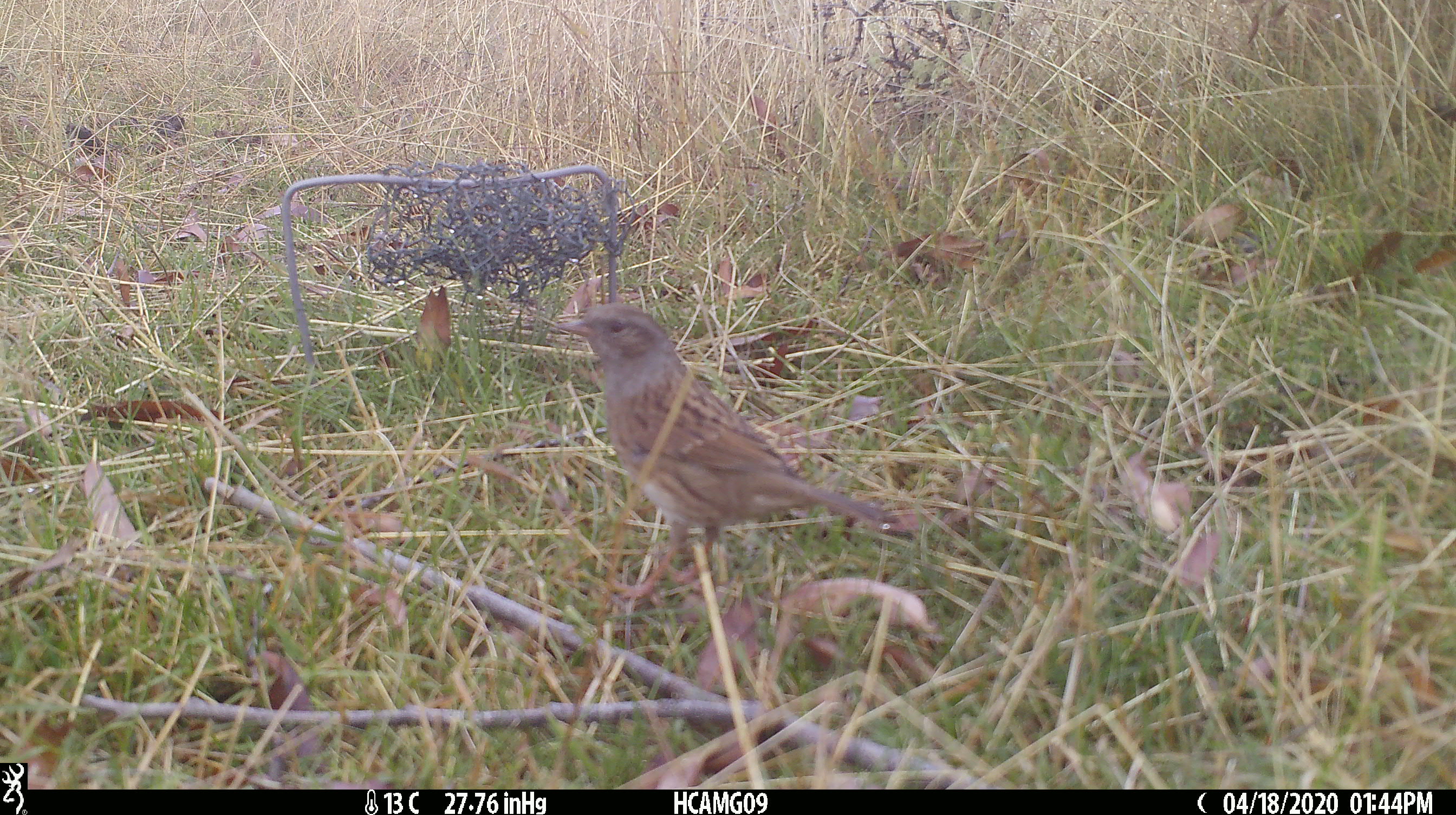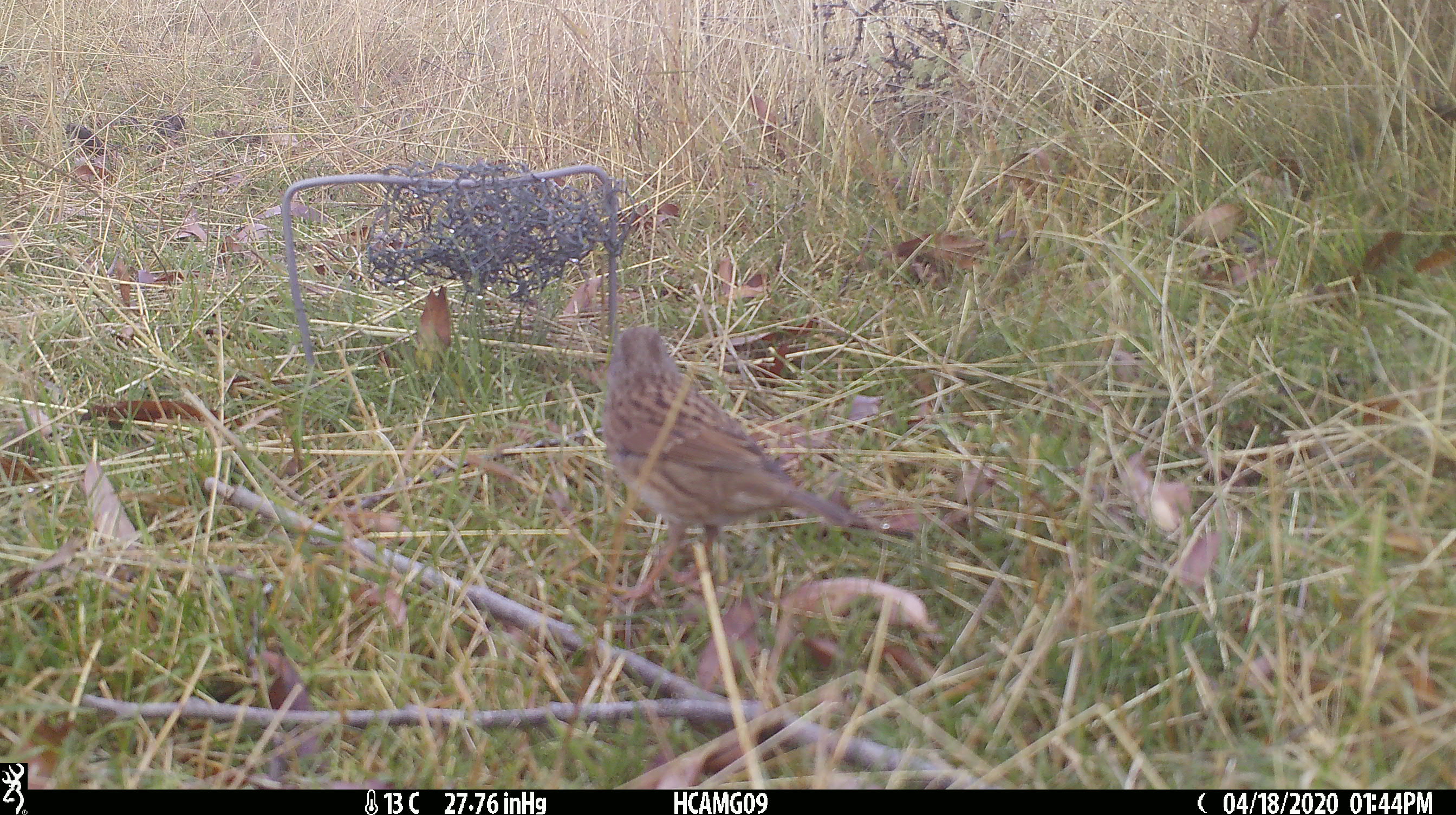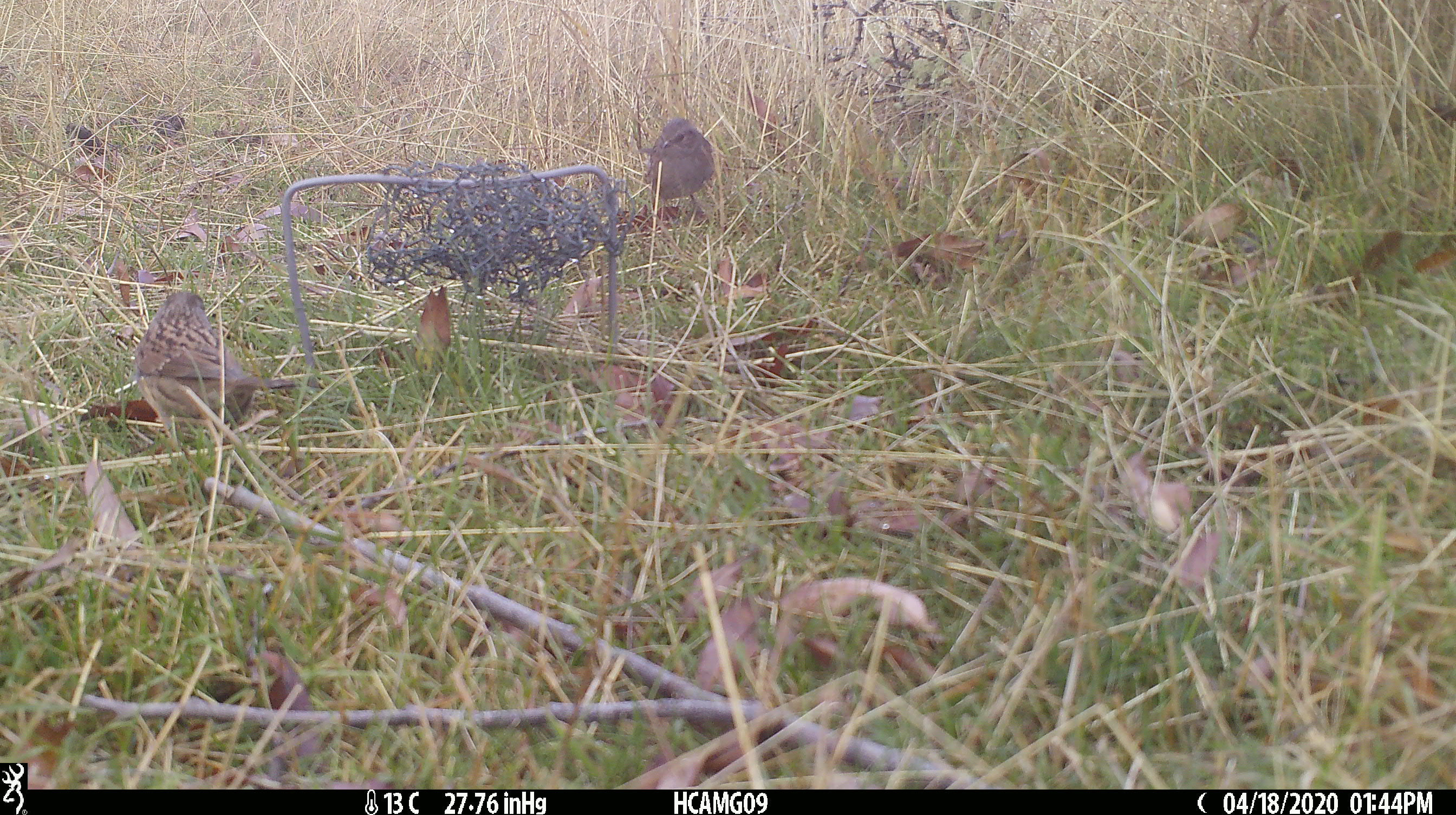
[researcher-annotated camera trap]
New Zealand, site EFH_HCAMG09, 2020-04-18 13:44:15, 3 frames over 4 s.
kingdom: Animalia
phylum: Chordata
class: Aves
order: Passeriformes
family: Prunellidae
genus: Prunella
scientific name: Prunella modularis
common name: dunnock